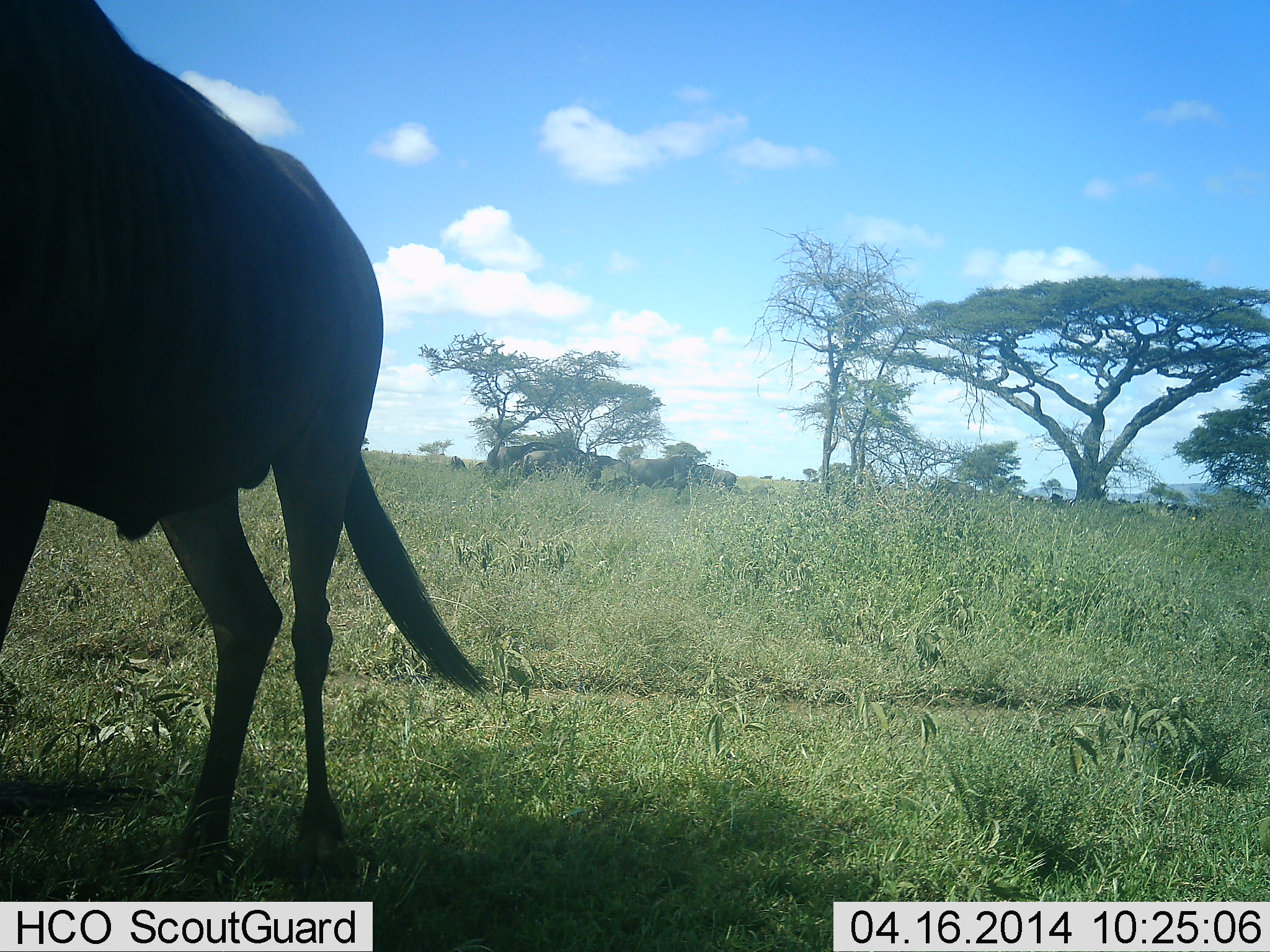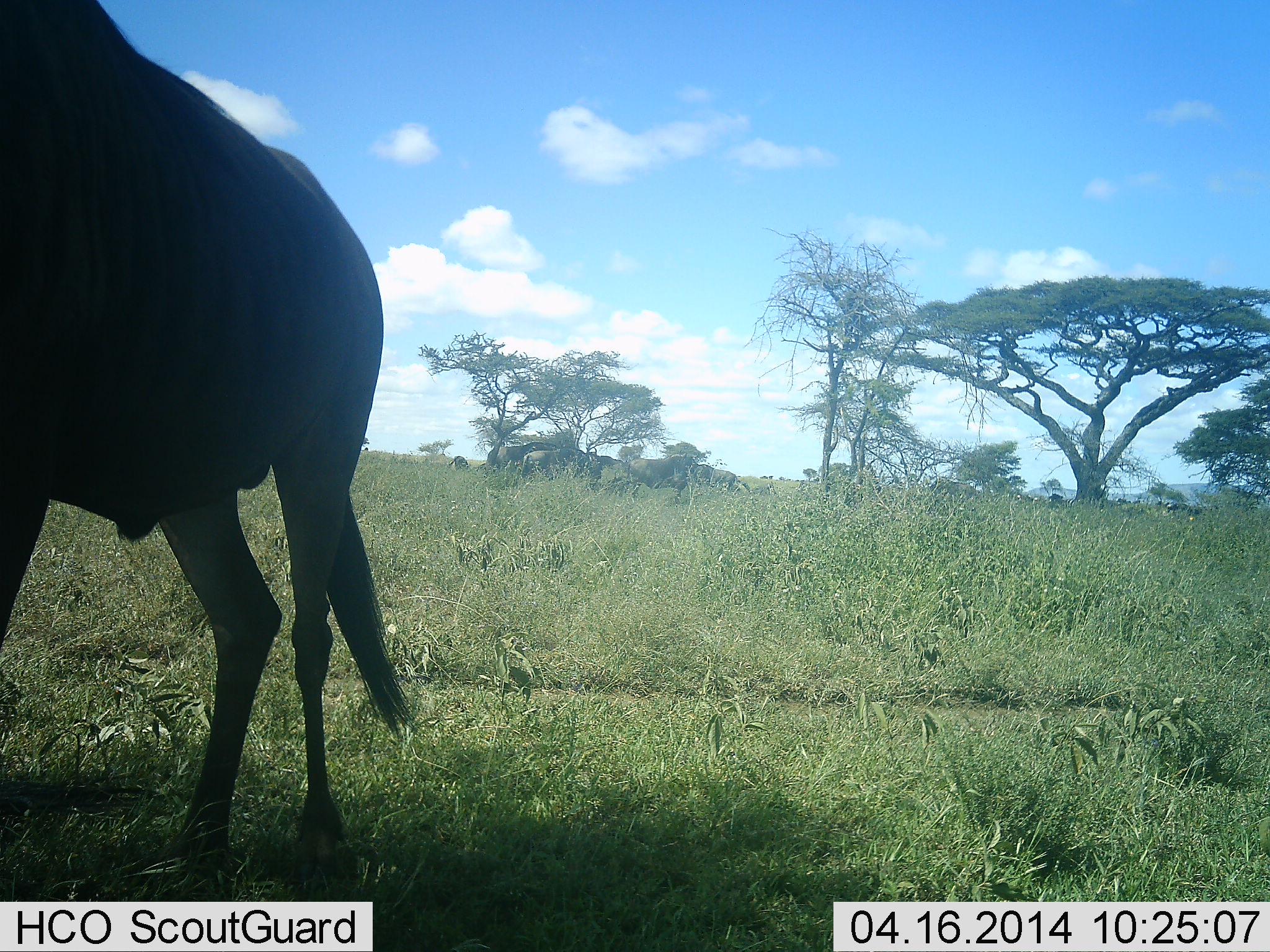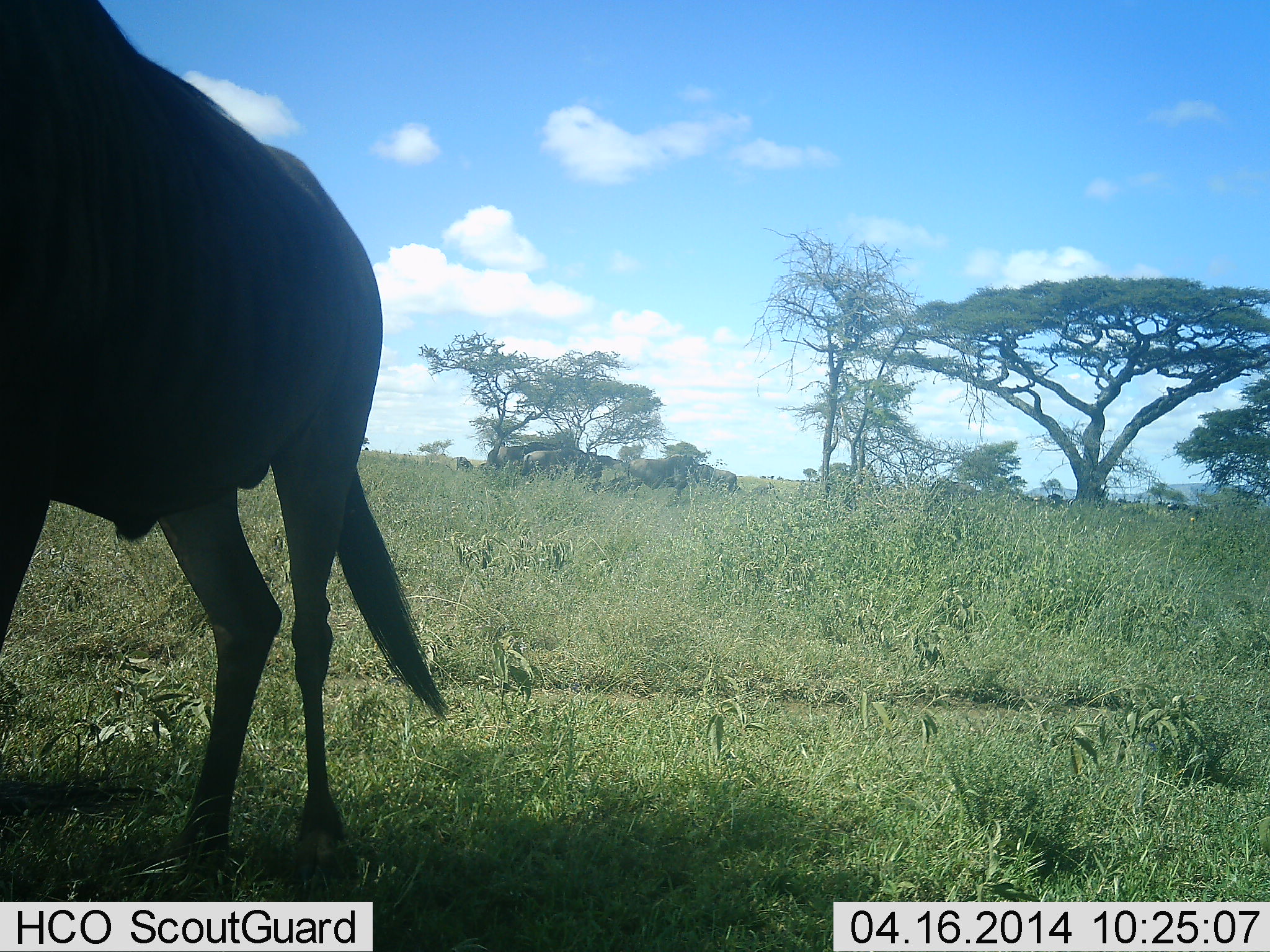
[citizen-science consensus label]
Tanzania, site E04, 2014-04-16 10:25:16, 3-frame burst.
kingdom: Animalia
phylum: Chordata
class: Mammalia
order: Artiodactyla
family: Bovidae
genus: Connochaetes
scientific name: Connochaetes taurinus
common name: blue wildebeest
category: wildebeest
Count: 1.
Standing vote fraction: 100%.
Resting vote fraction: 10%.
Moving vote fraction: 0%.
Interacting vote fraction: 0%.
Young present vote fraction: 0%.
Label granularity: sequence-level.